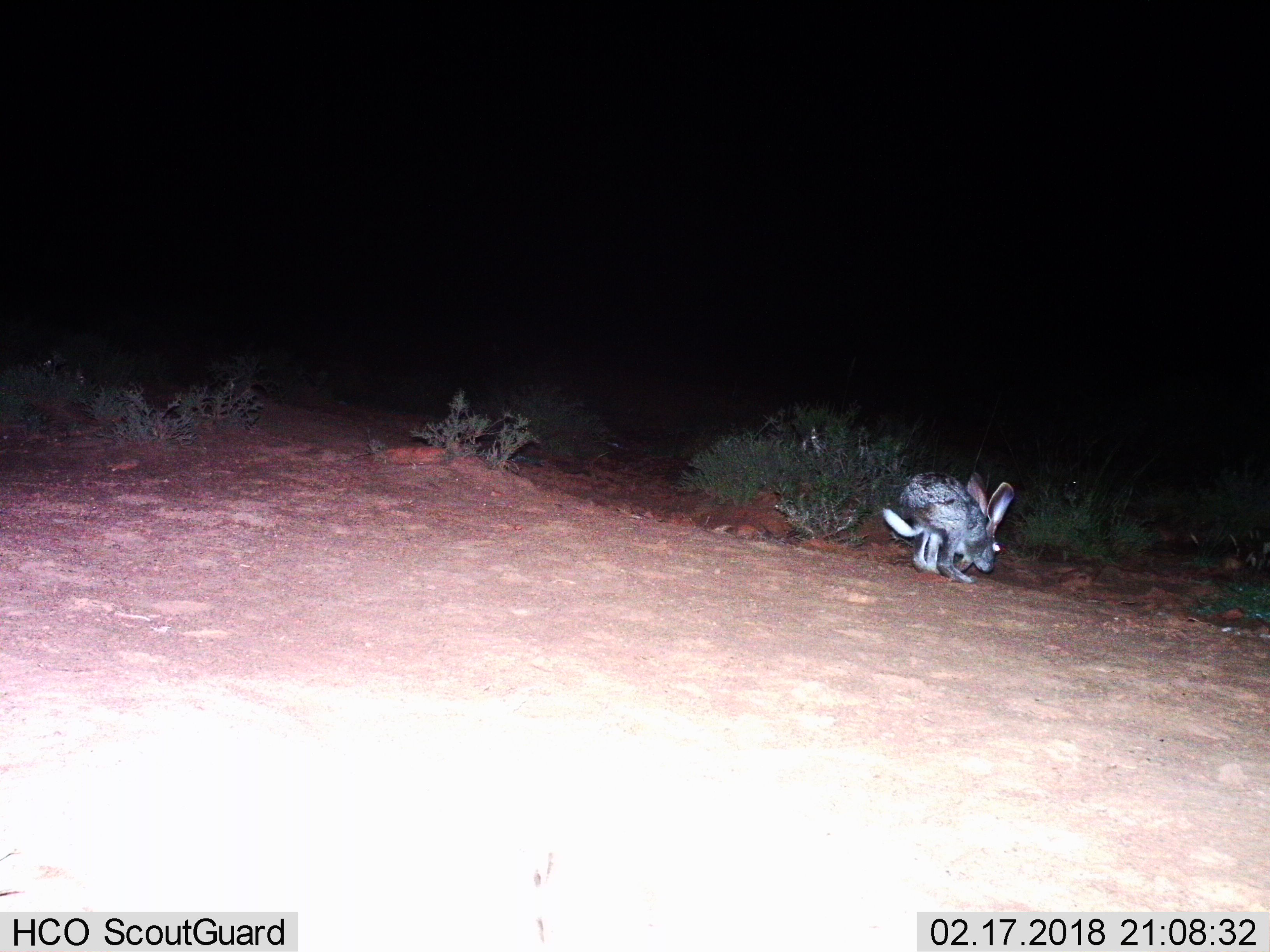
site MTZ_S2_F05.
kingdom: Animalia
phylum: Chordata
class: Mammalia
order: Lagomorpha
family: Leporidae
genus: Lepus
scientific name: Lepus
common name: hare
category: hareunknown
Hareunknown (hare) (Lepus), count 1. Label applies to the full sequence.